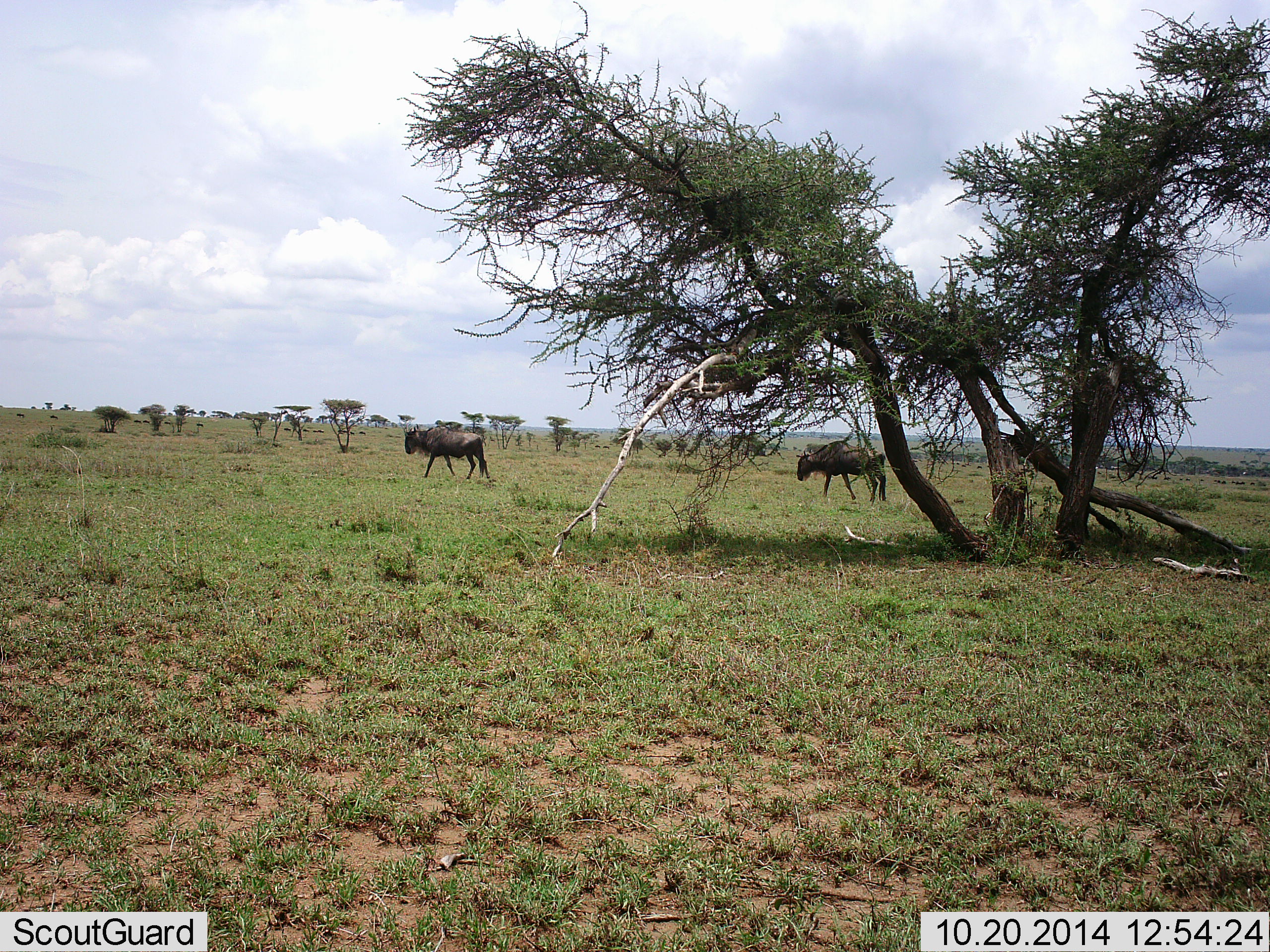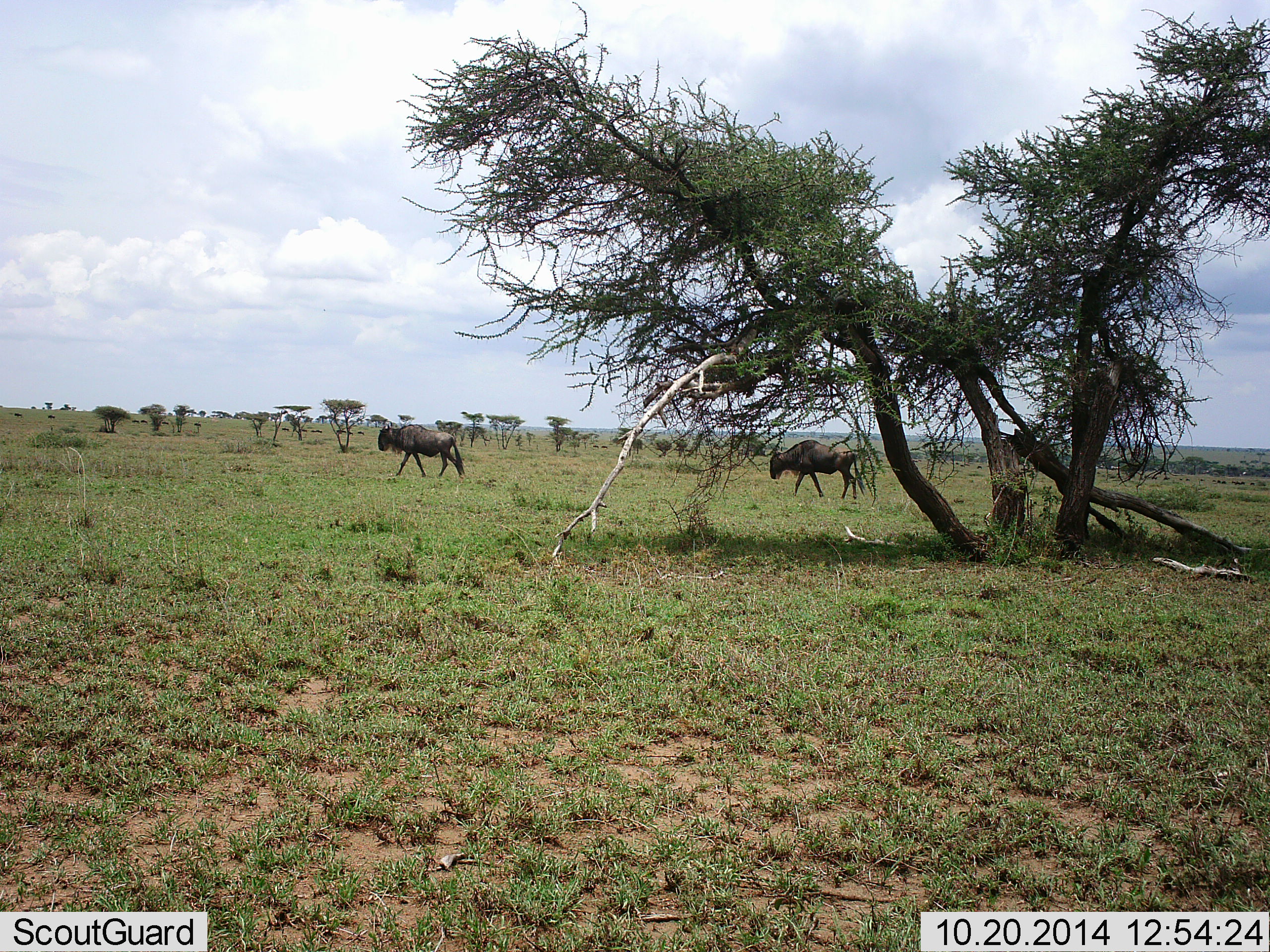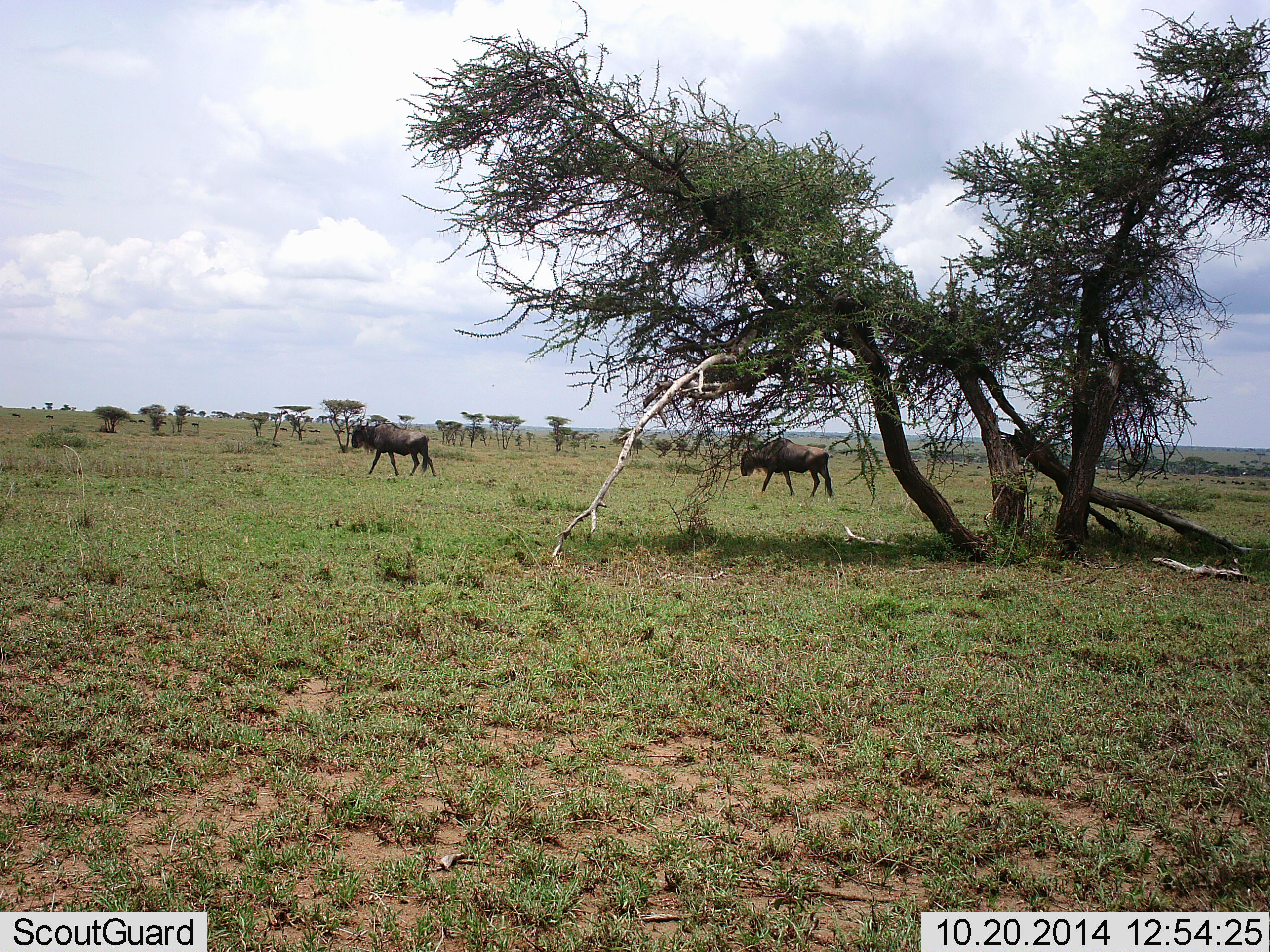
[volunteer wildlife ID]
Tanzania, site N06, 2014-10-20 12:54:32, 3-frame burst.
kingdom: Animalia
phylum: Chordata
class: Mammalia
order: Artiodactyla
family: Bovidae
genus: Connochaetes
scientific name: Connochaetes taurinus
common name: blue wildebeest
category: wildebeest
Wildebeest (blue wildebeest) (Connochaetes taurinus), count 2. Behavior (volunteer vote fractions): standing 0%, resting 0%, moving 100%, interacting 0%. Young present (vote fraction): 0%. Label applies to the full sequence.